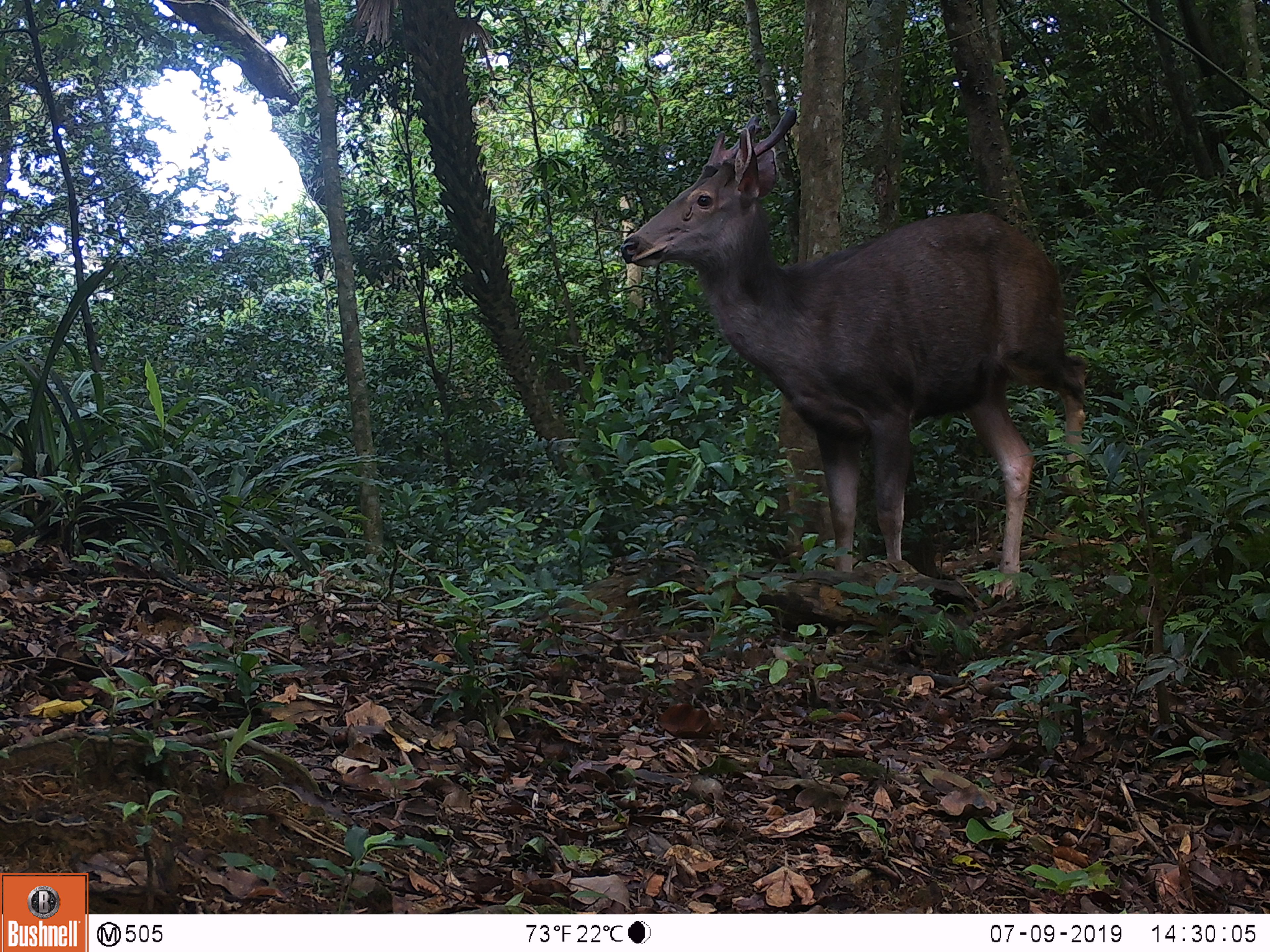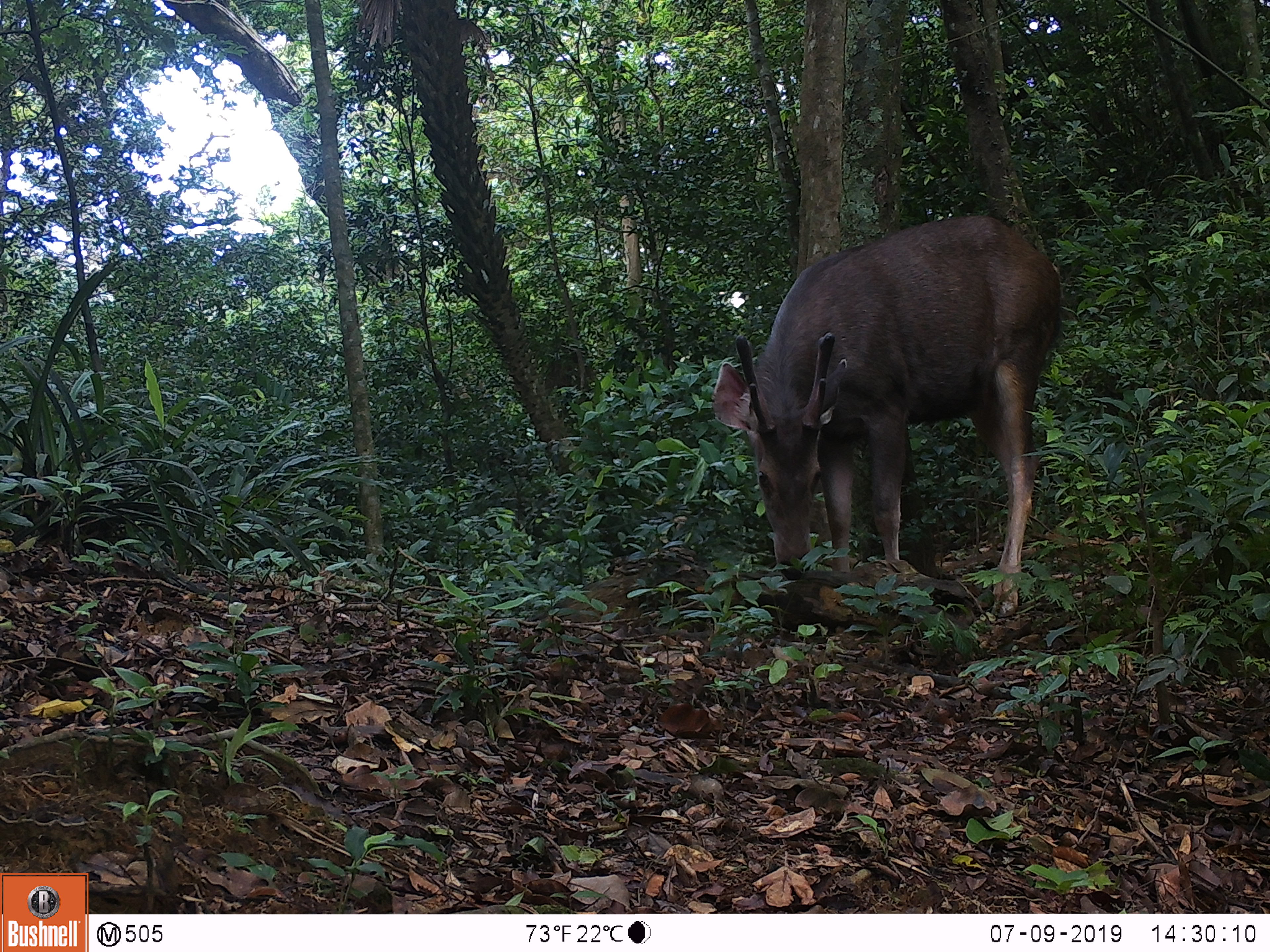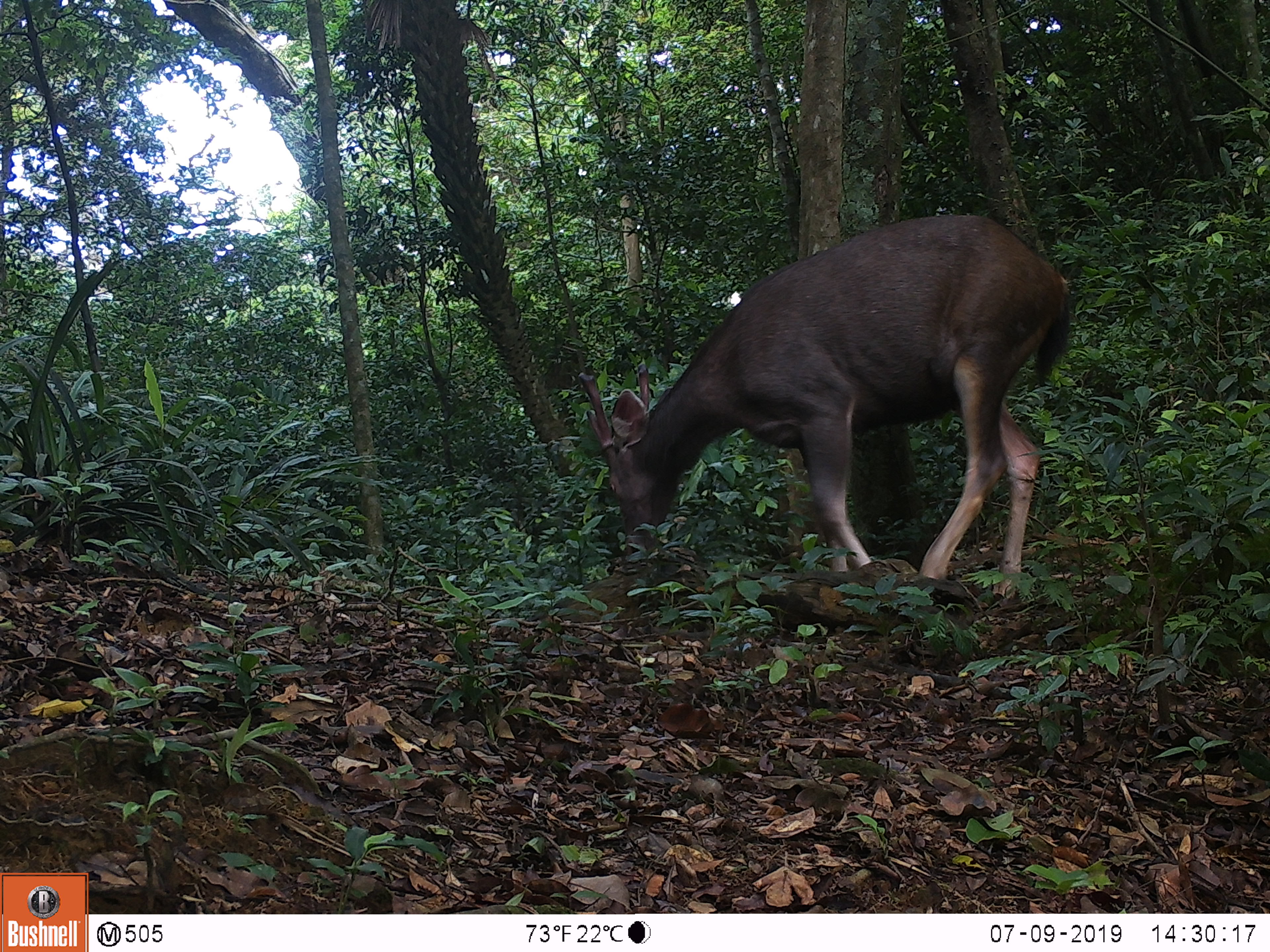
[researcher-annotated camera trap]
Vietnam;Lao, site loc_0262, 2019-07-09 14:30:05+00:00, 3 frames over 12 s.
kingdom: Animalia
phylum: Chordata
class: Mammalia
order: Artiodactyla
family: Cervidae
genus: Rusa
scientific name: Rusa unicolor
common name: sambar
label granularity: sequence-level